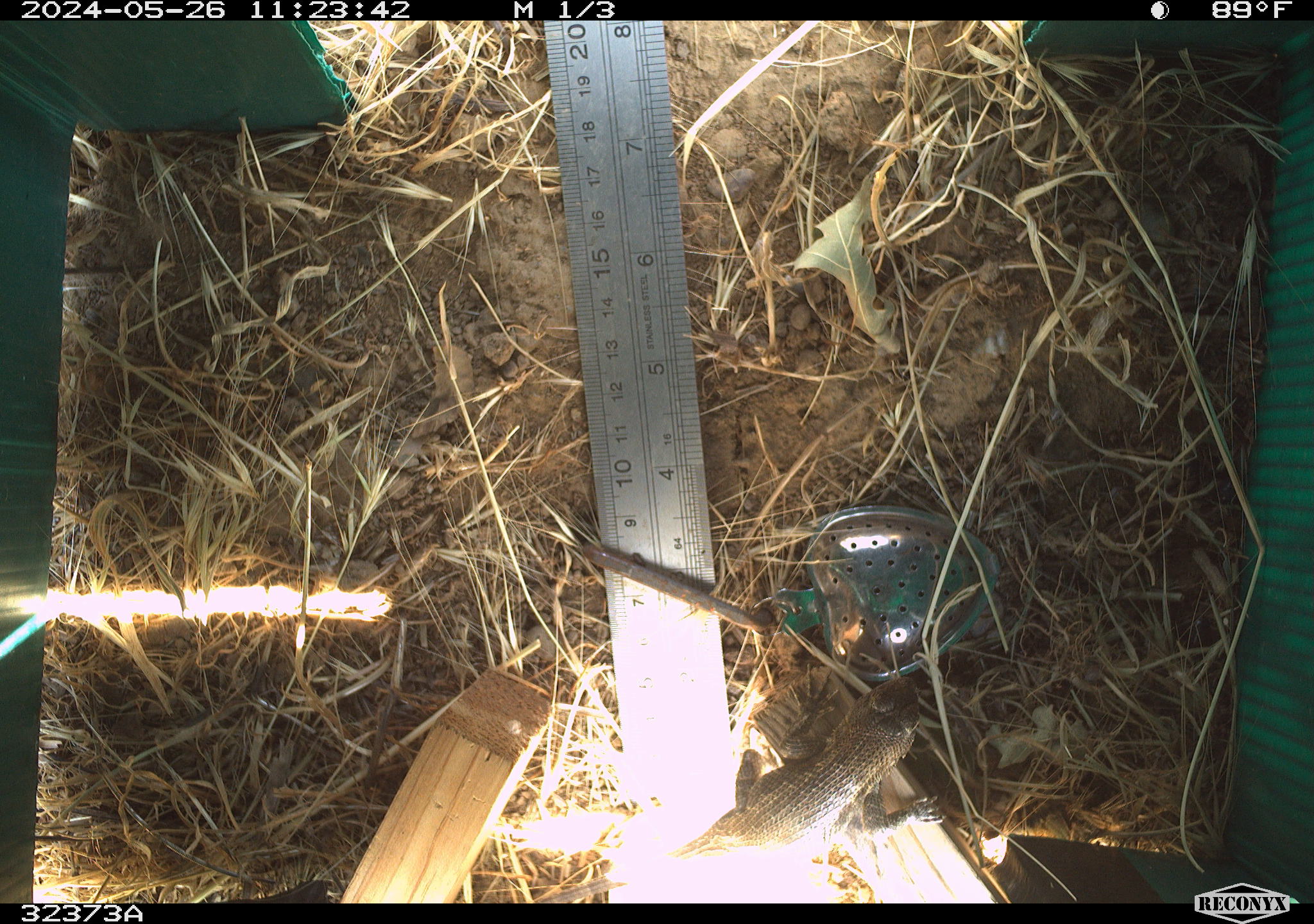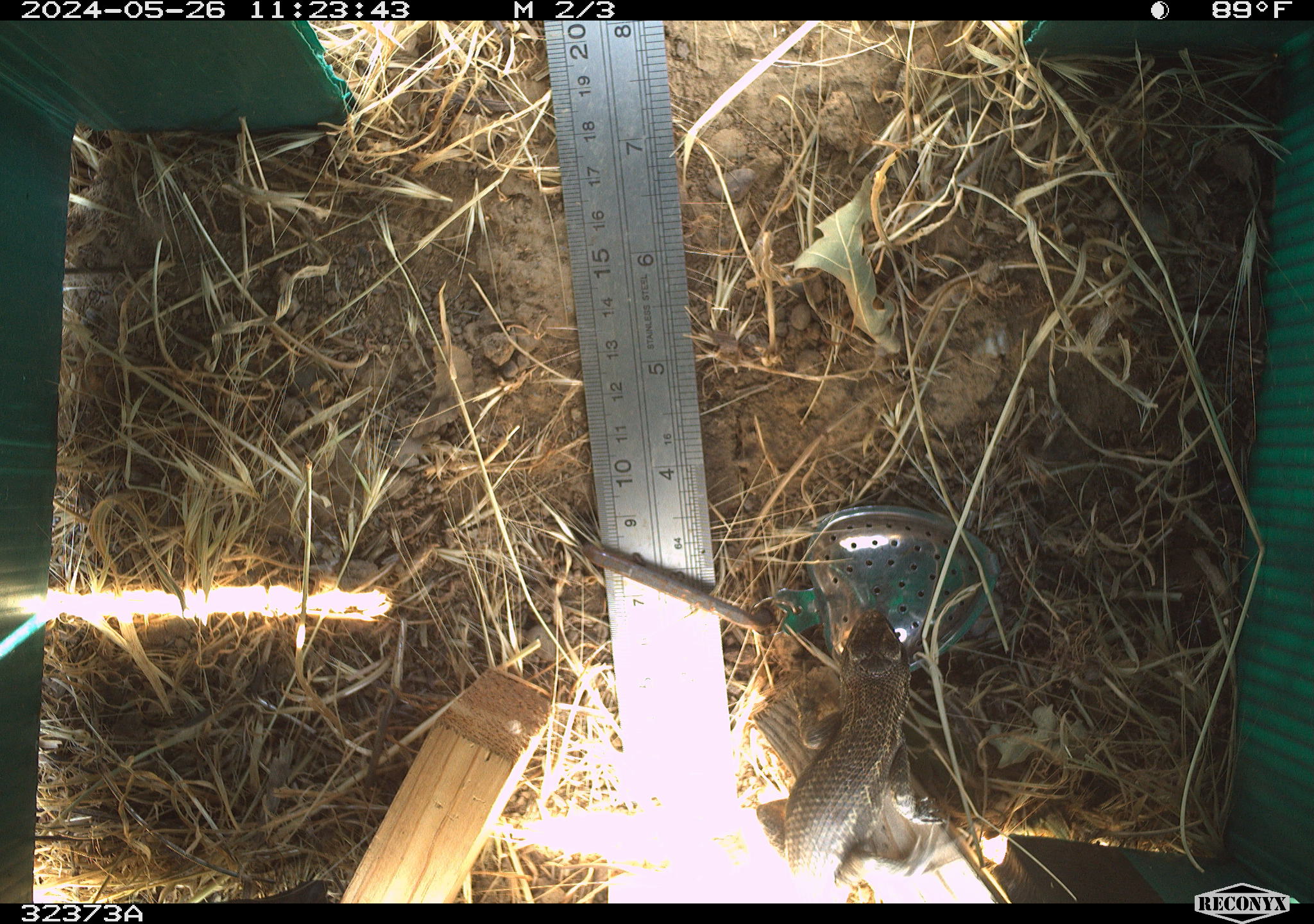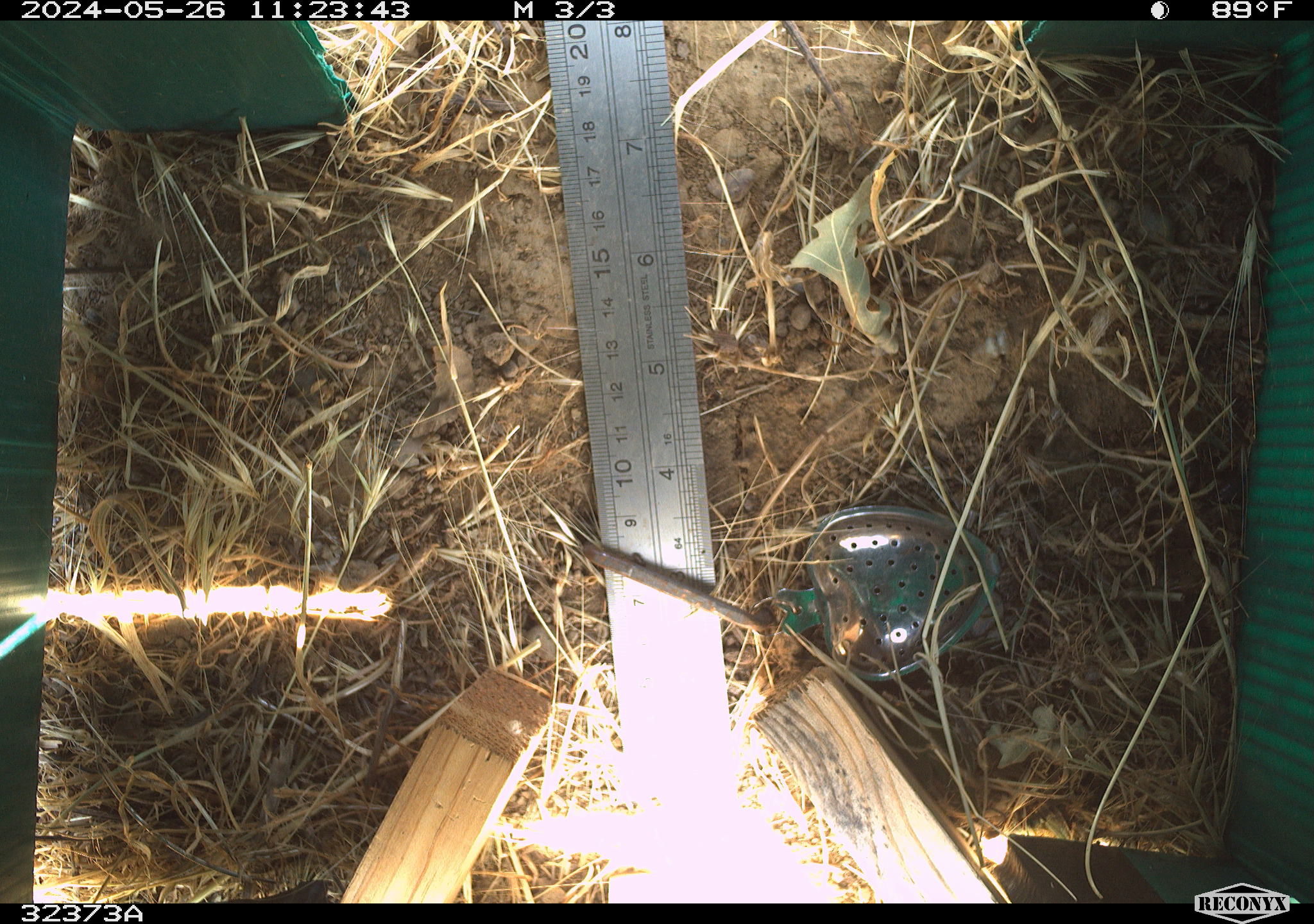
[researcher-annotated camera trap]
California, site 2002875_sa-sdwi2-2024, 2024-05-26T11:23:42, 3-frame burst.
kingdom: Animalia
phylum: Chordata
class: Reptilia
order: Squamata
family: Phrynosomatidae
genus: Sceloporus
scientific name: Sceloporus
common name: spiny lizards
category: sceloporus species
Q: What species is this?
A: Sceloporus species (spiny lizards) (Sceloporus).